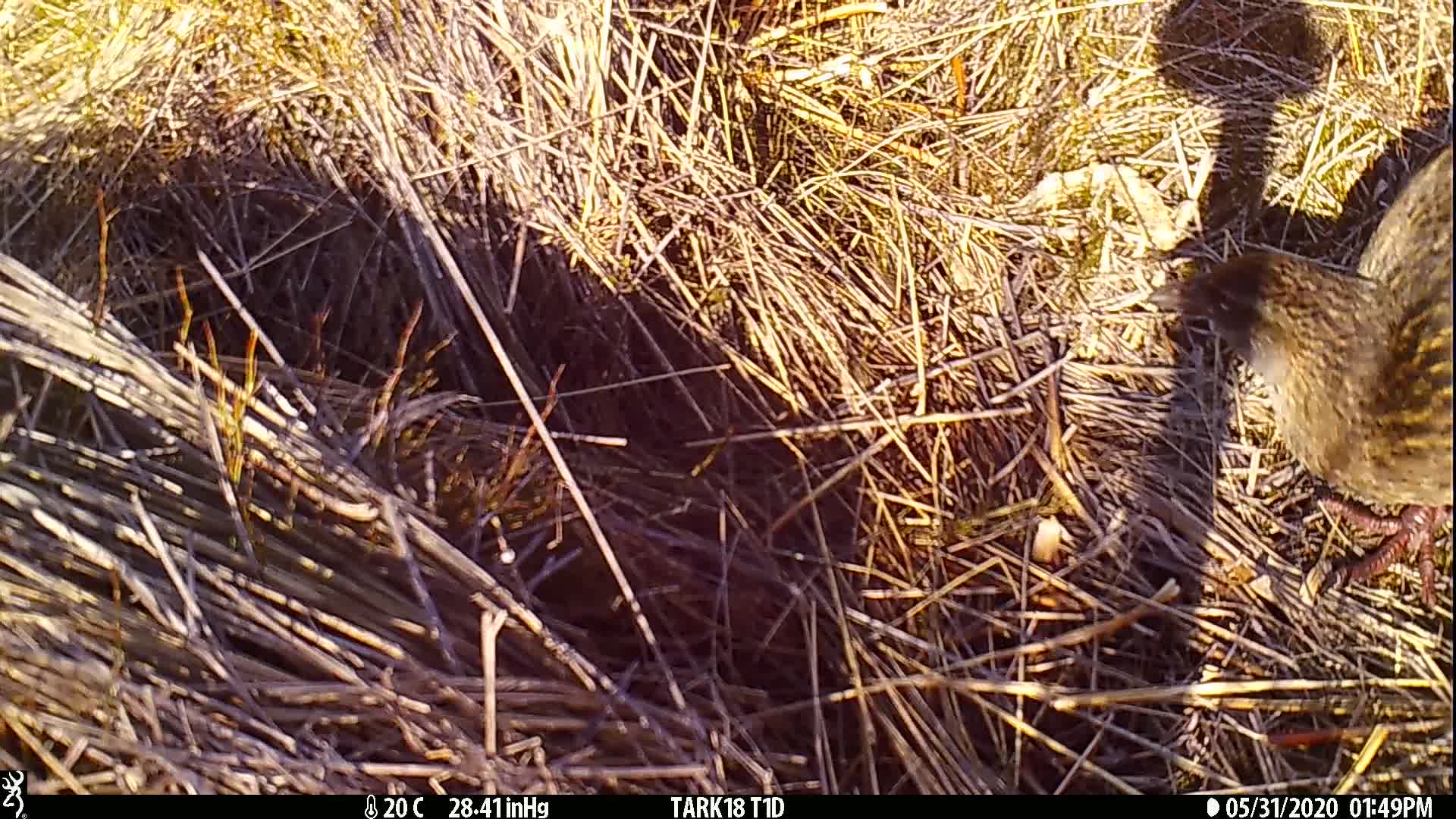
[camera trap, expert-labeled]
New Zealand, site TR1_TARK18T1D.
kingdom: Animalia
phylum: Chordata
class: Aves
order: Gruiformes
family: Rallidae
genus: Gallirallus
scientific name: Gallirallus australis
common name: weka